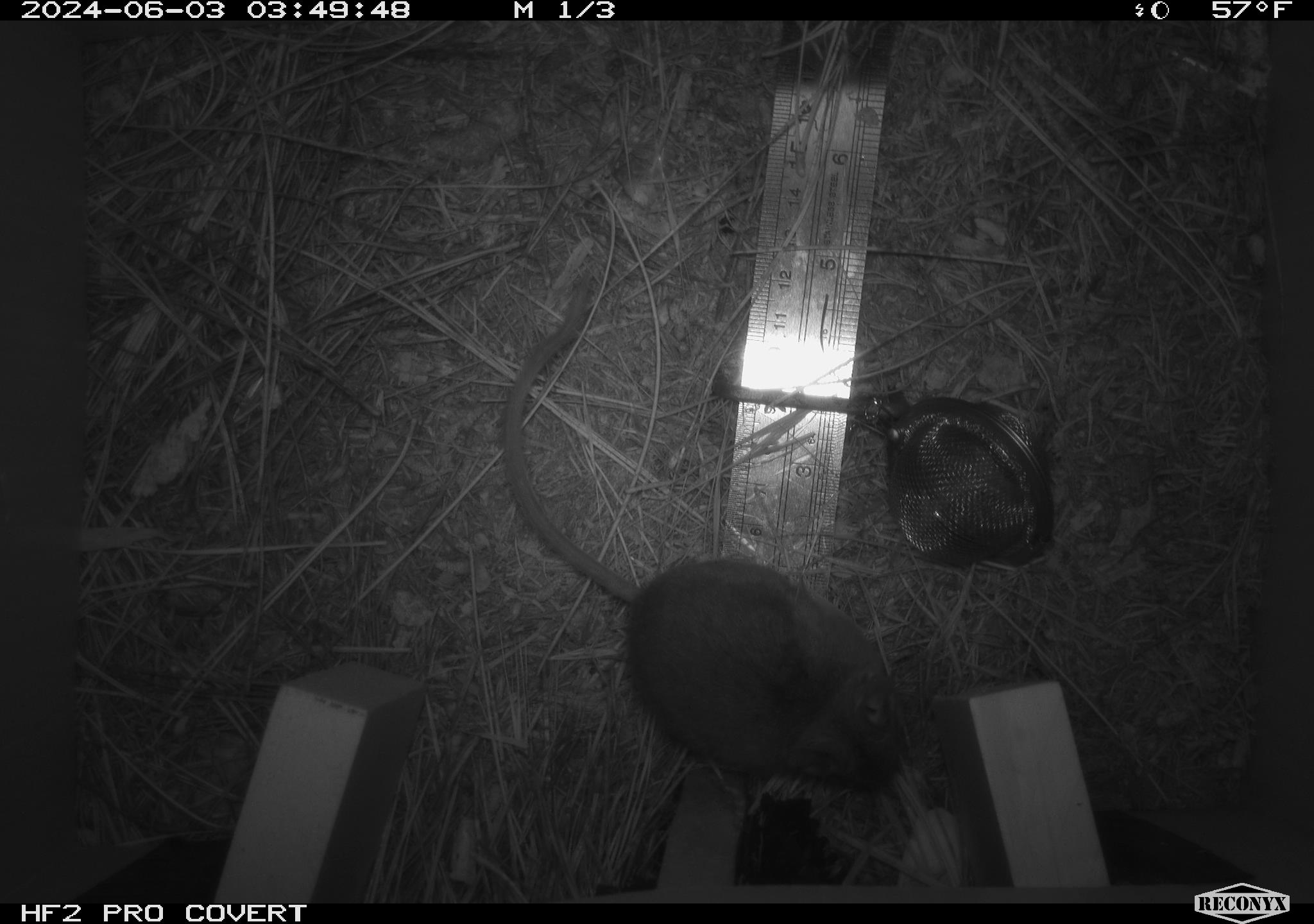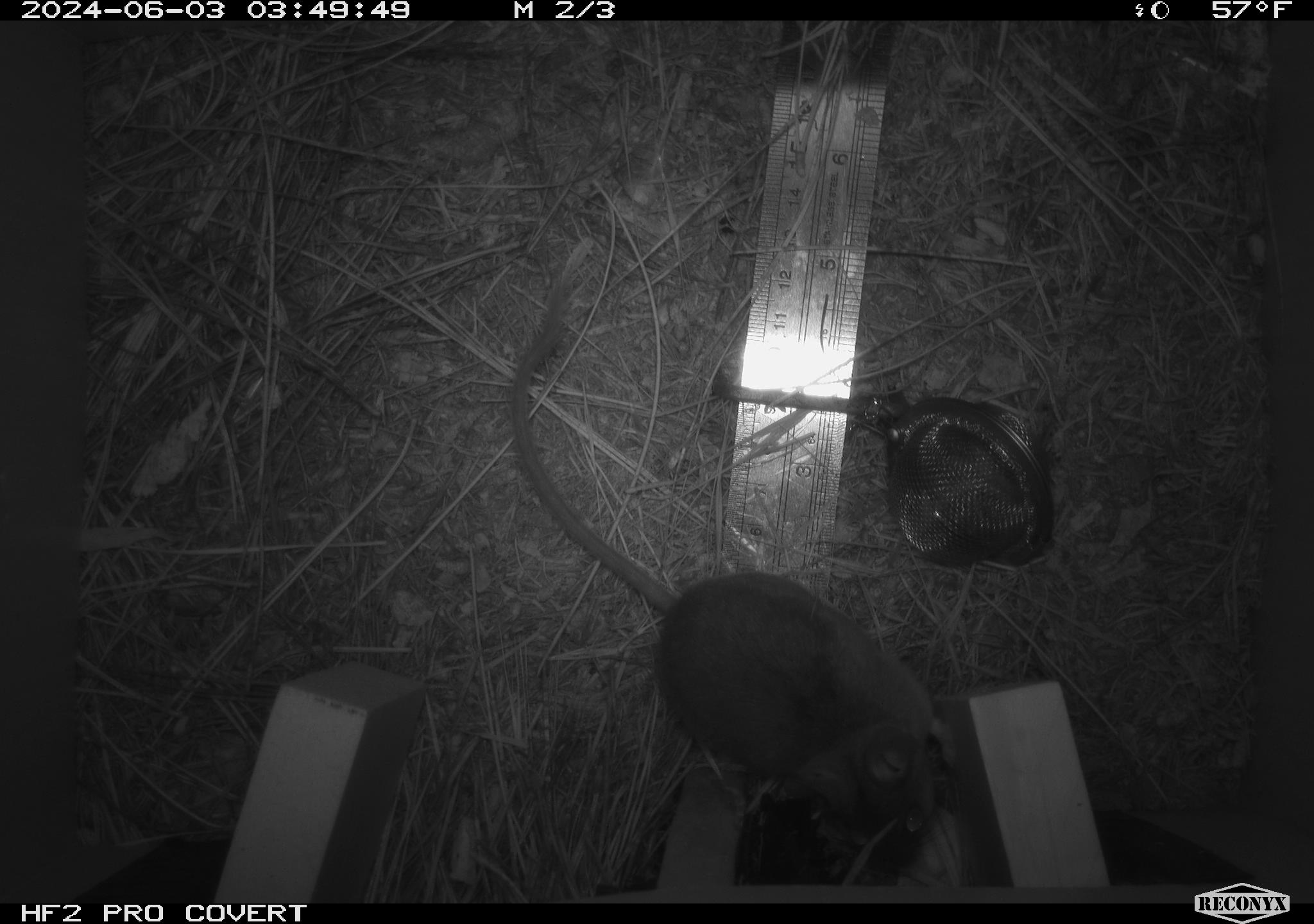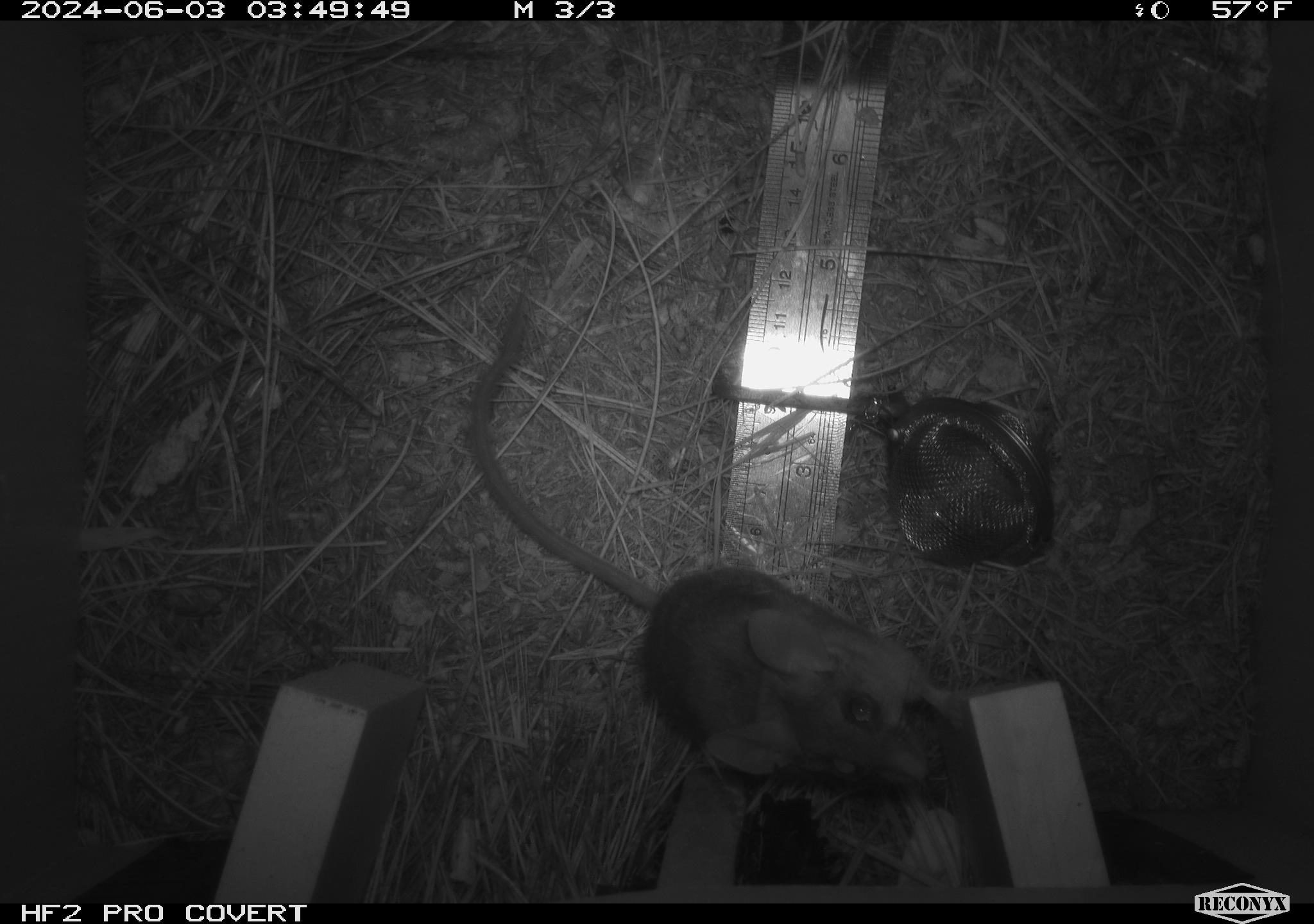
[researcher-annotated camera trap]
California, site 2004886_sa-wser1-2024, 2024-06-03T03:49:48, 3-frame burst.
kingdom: Animalia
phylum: Chordata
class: Mammalia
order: Rodentia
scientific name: Rodentia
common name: mouse species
Mouse species (Rodentia).